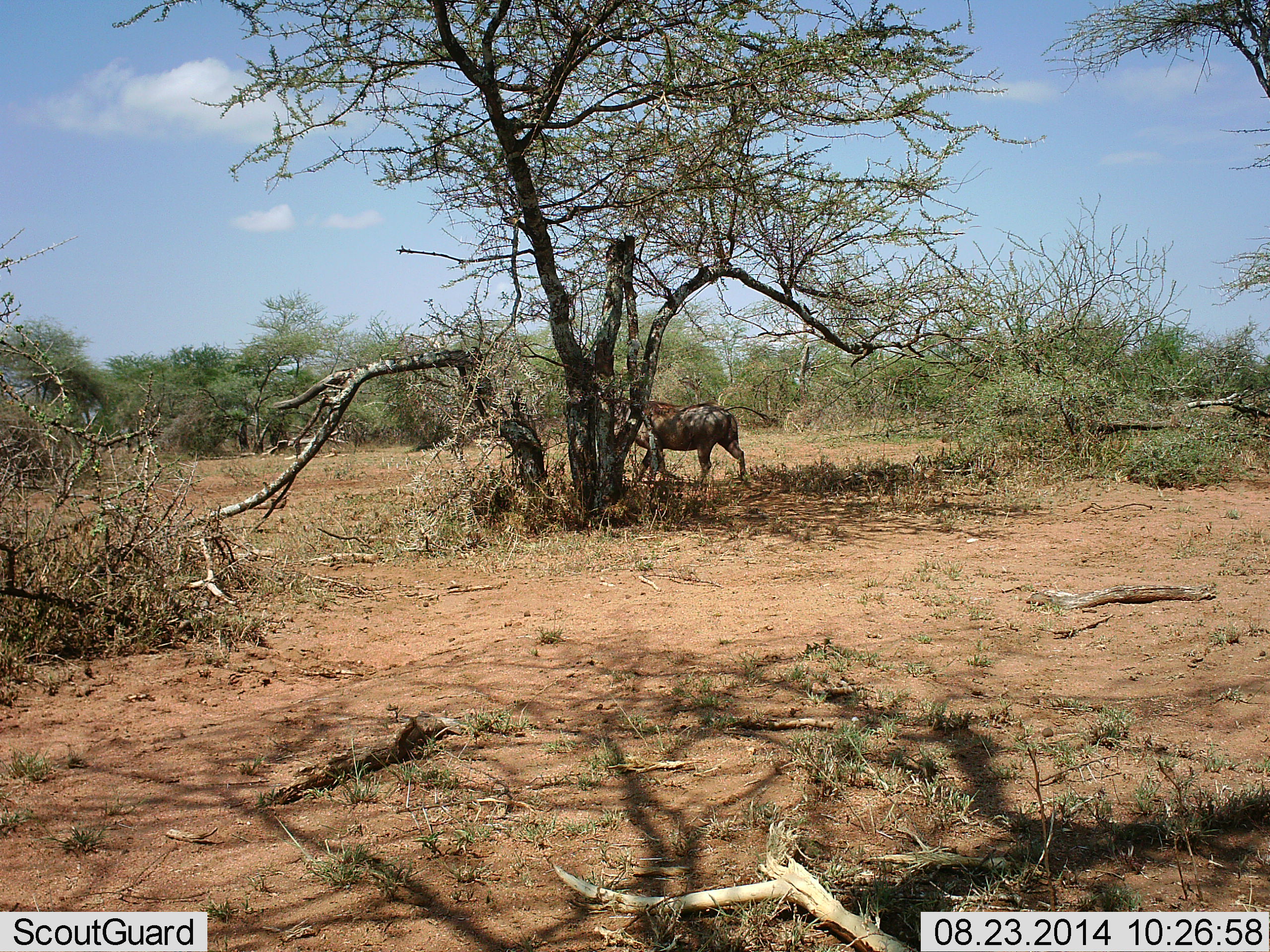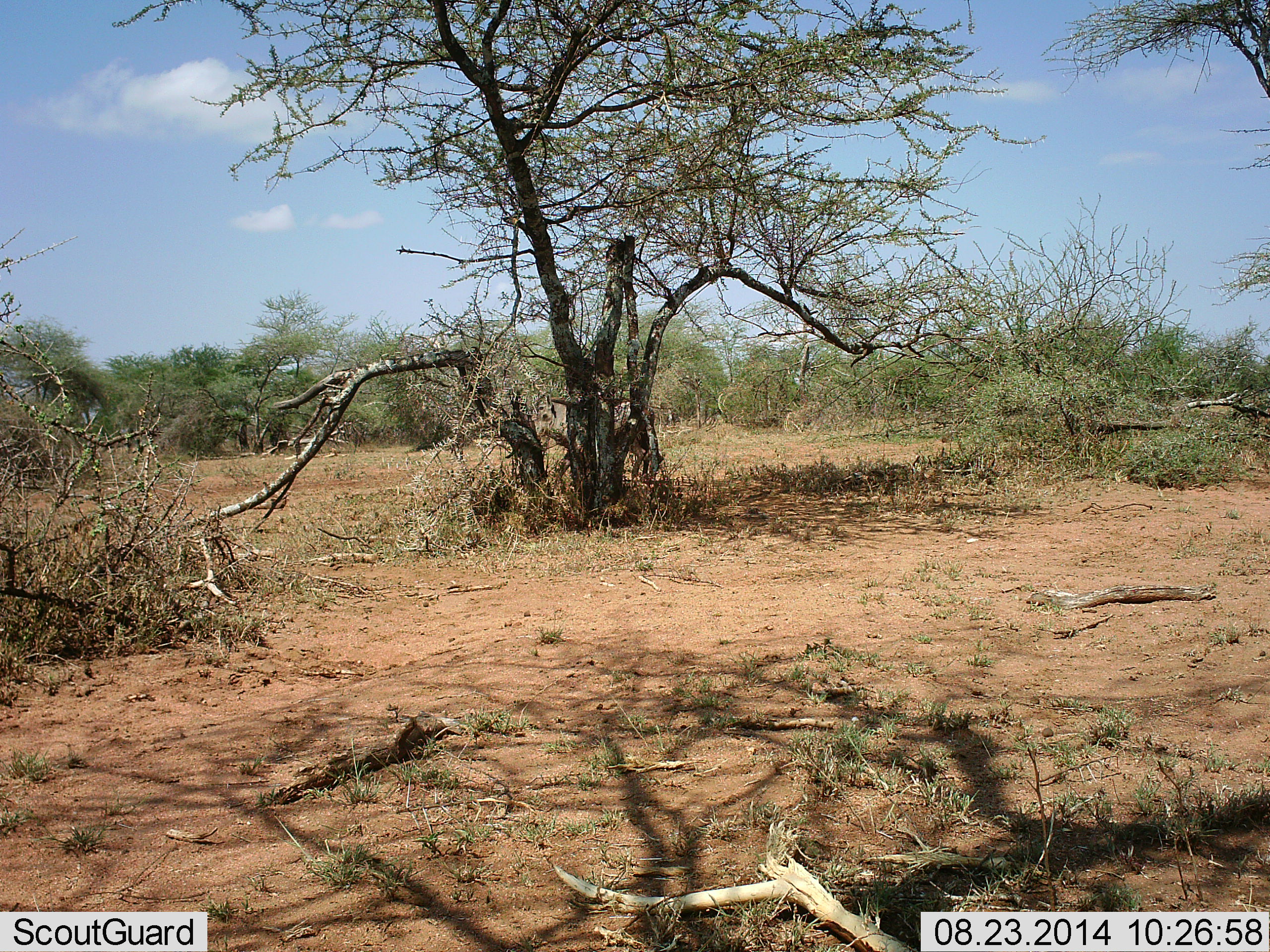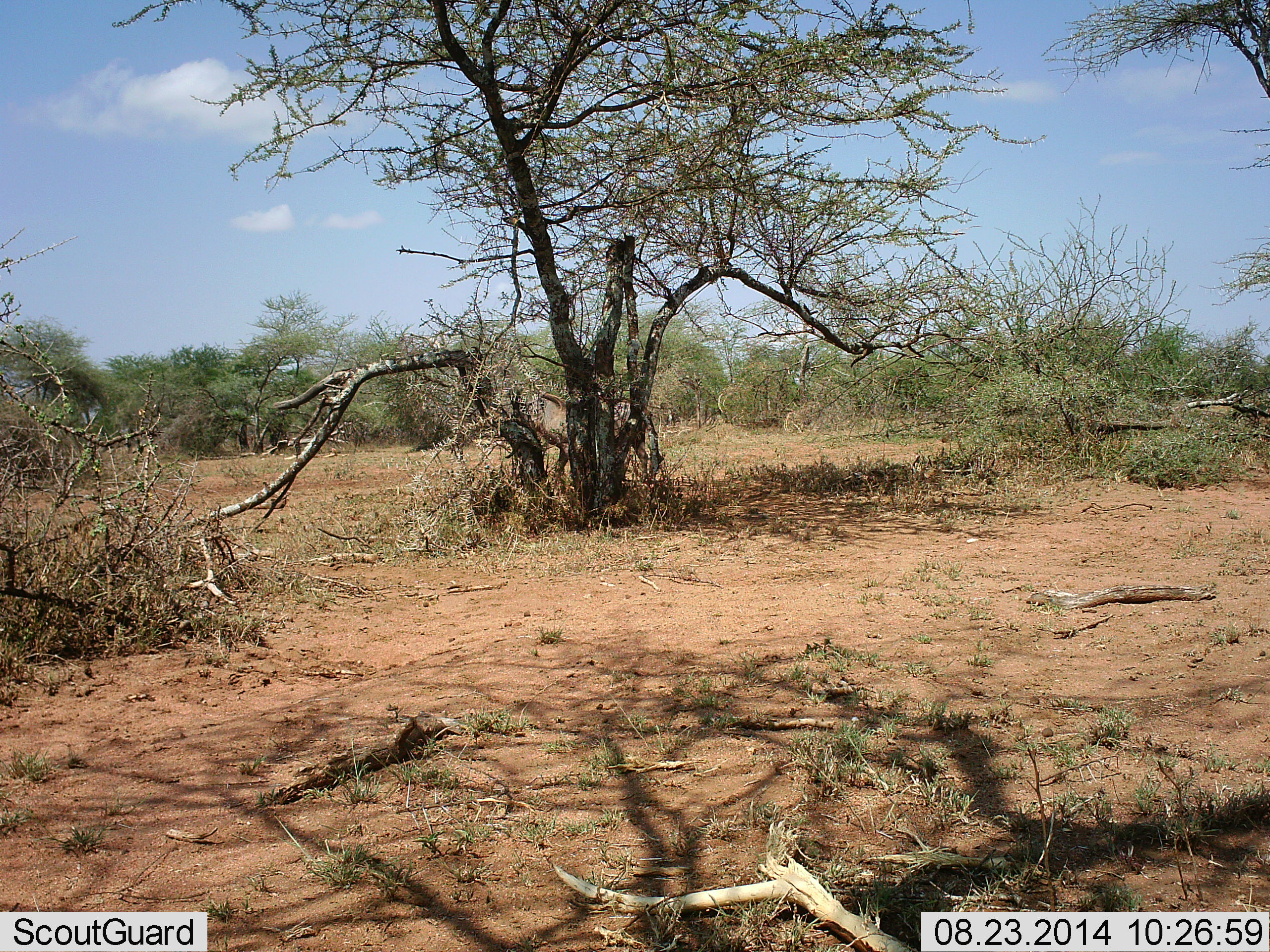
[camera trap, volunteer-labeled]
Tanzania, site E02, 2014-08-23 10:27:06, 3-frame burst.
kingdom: Animalia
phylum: Chordata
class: Mammalia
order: Artiodactyla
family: Suidae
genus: Phacochoerus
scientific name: Phacochoerus africanus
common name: warthog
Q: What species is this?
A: Warthog (Phacochoerus africanus).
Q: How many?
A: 1.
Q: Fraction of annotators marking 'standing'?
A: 0%.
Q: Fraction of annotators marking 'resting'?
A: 0%.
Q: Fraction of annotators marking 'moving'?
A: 90%.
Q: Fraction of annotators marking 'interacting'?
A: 10%.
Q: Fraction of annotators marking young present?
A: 0%.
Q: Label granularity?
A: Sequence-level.